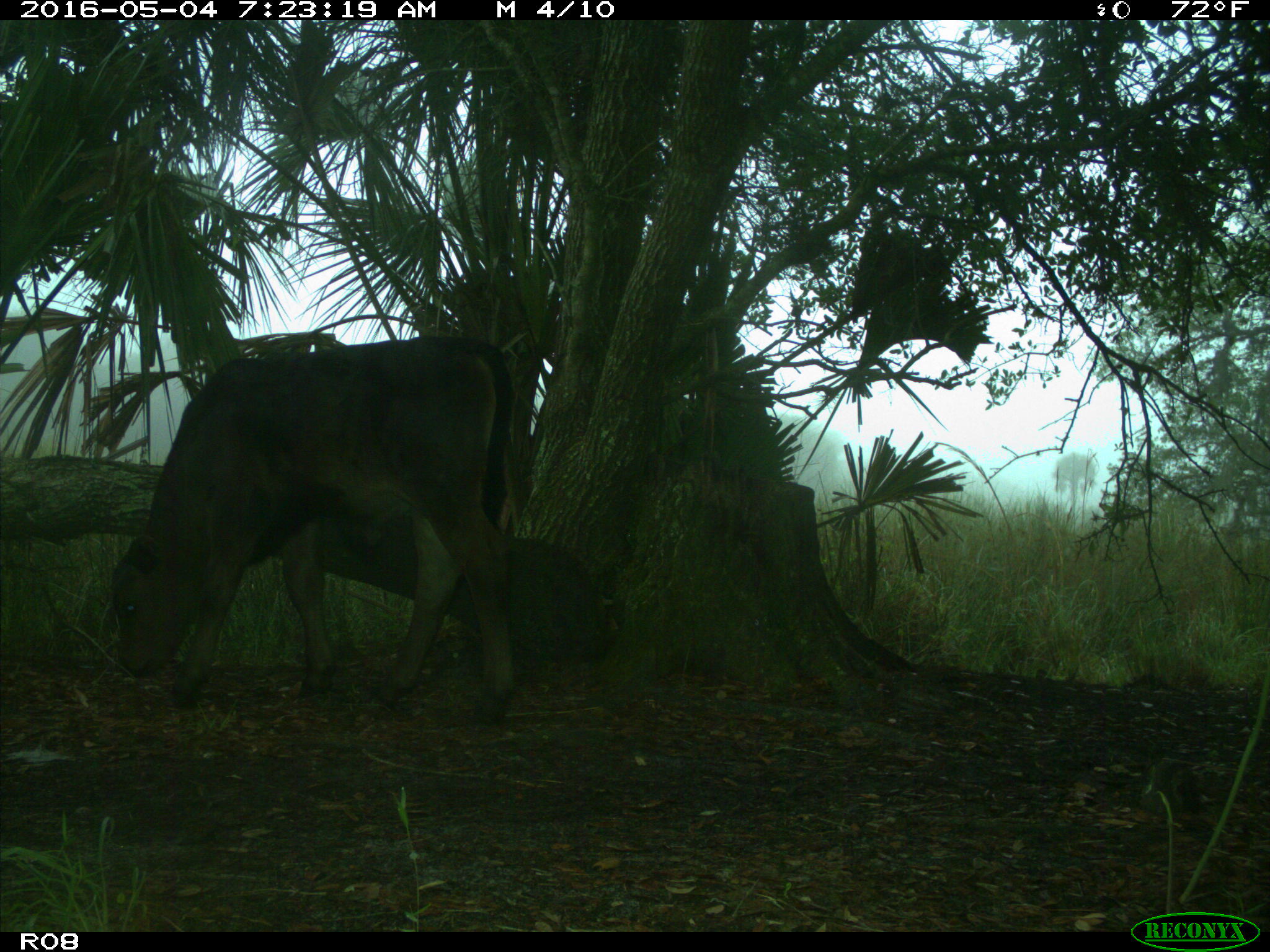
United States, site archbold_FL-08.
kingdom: Animalia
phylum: Chordata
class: Mammalia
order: Artiodactyla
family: Bovidae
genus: Bos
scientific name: Bos taurus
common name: domestic cow